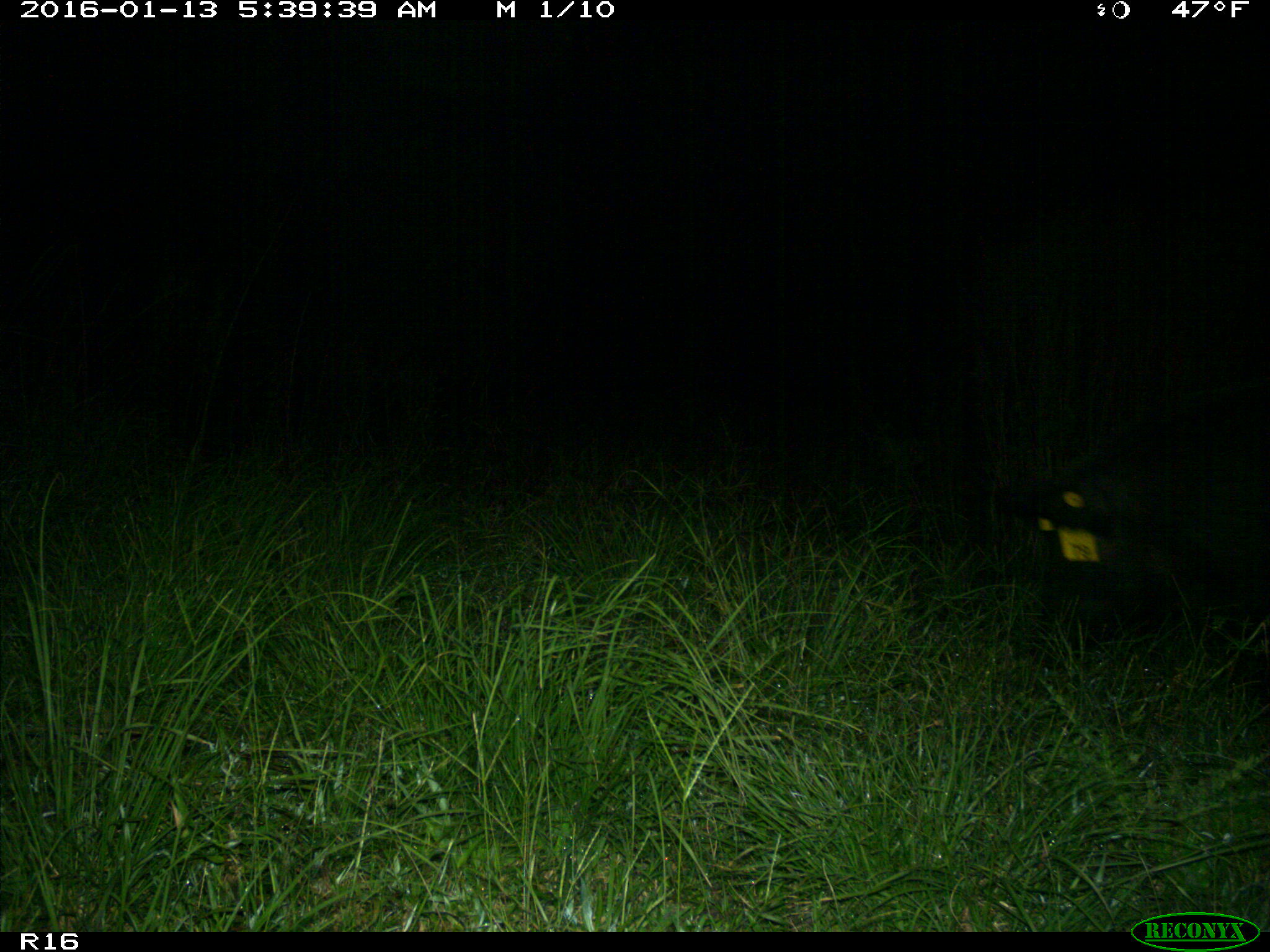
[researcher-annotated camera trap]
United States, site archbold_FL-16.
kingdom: Animalia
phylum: Chordata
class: Mammalia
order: Artiodactyla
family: Suidae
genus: Sus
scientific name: Sus scrofa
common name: wild boar